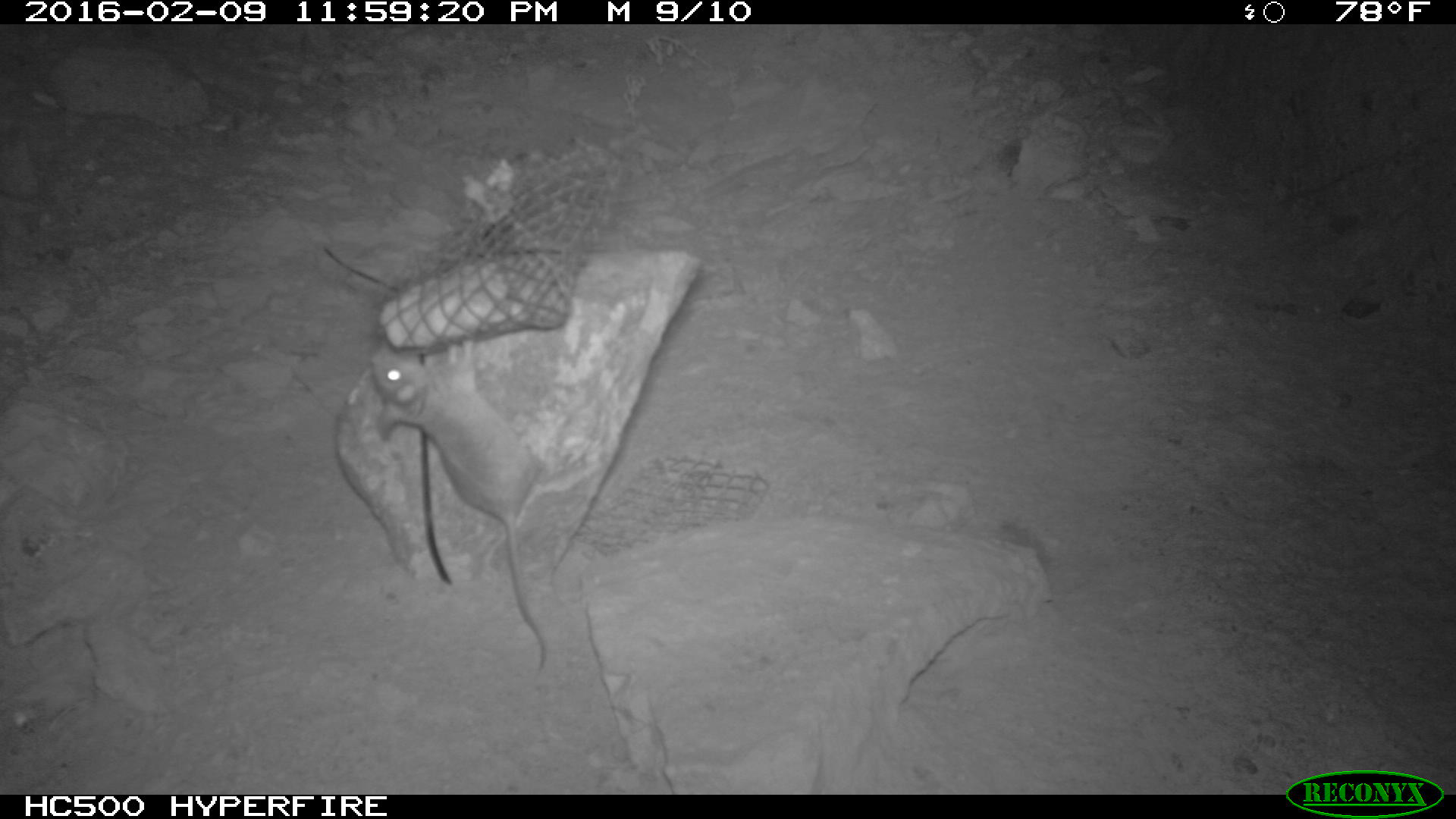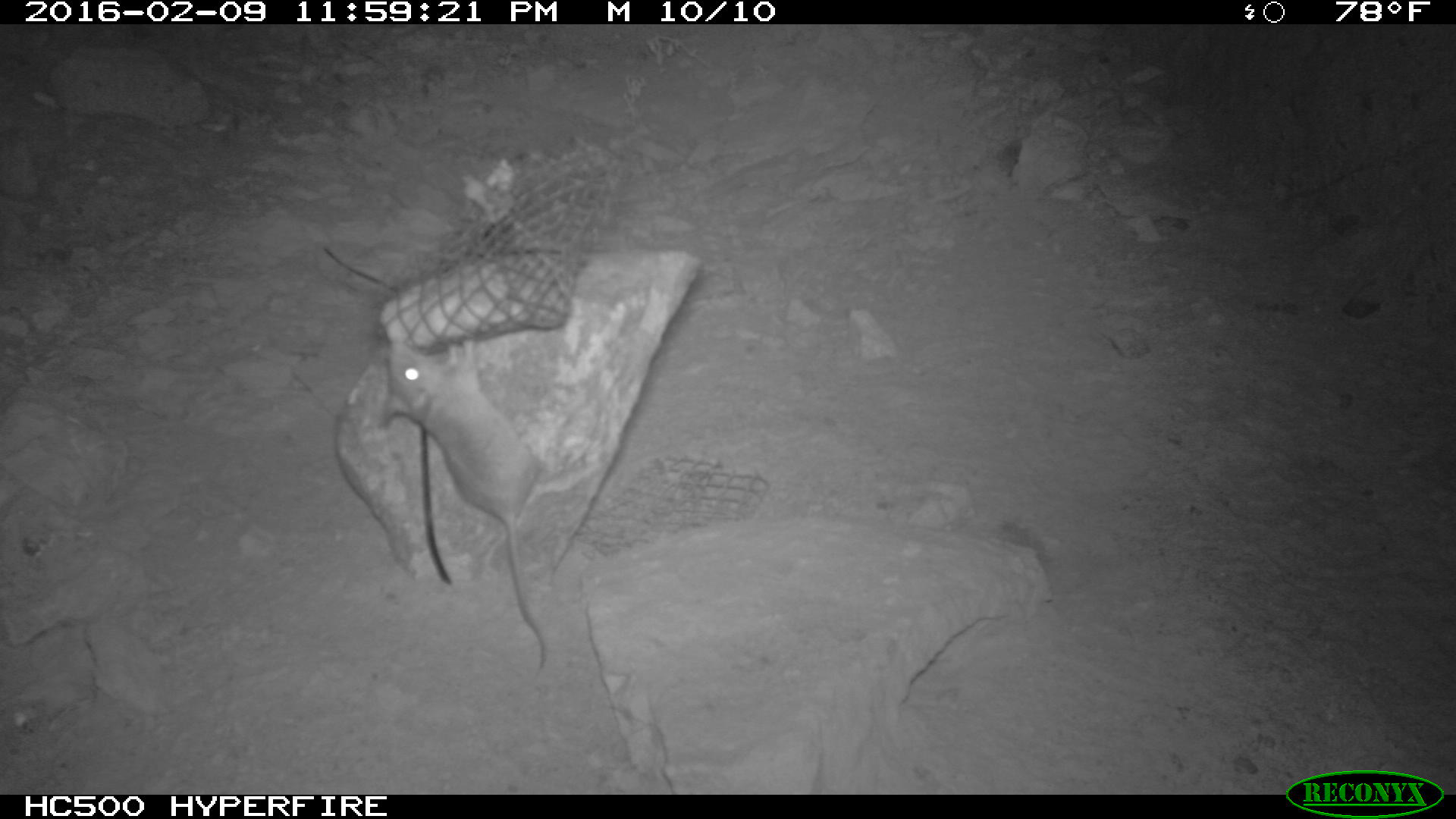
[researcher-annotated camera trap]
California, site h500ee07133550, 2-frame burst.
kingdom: Animalia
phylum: Chordata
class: Mammalia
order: Rodentia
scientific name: Rodentia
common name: rodent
Rodent (Rodentia).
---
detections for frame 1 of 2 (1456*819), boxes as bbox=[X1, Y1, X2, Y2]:
rodent: bbox=[371, 337, 547, 672]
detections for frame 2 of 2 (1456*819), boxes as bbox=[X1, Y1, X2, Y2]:
rodent: bbox=[378, 333, 550, 675]